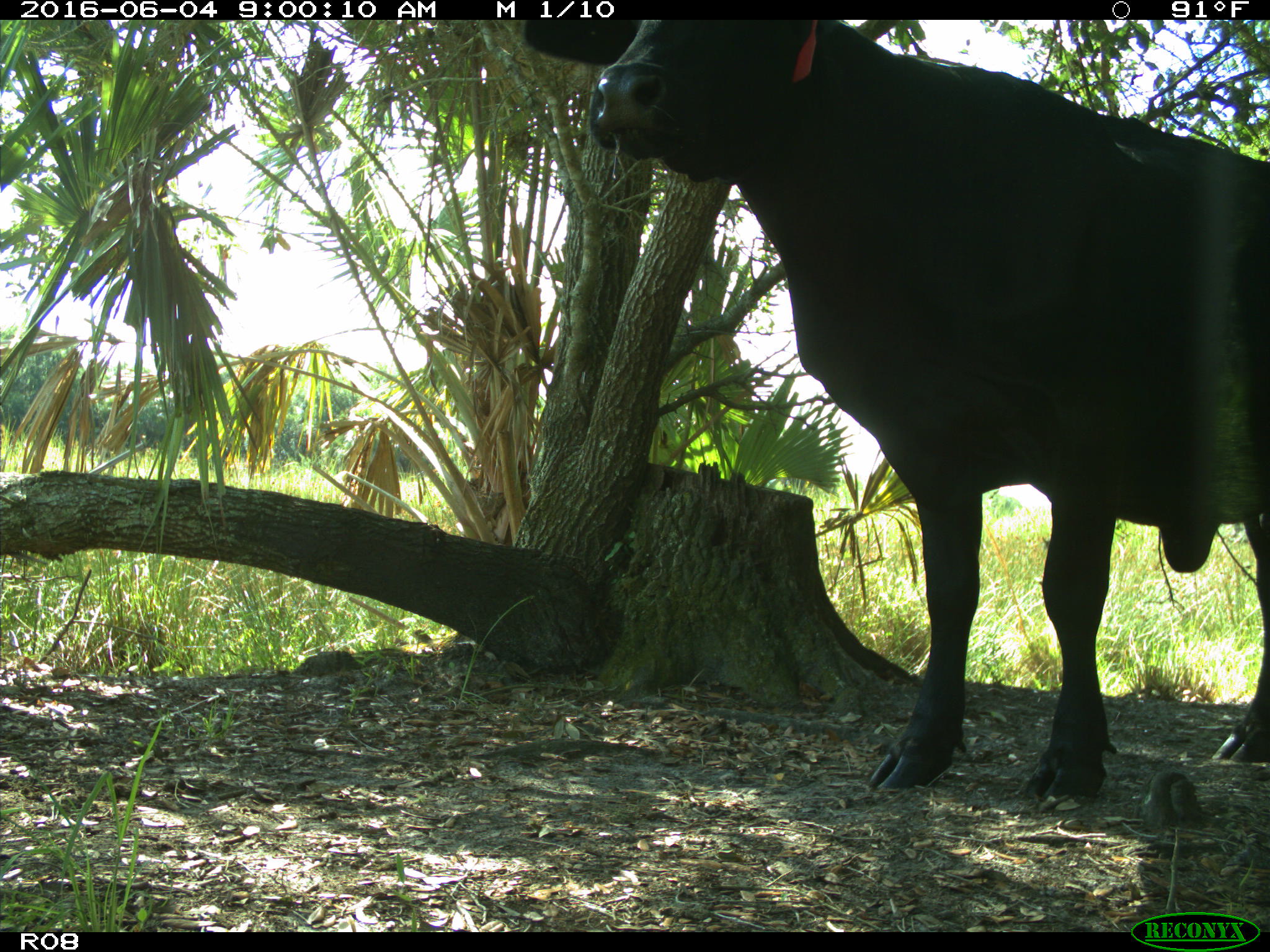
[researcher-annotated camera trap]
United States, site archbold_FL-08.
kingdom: Animalia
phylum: Chordata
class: Mammalia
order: Artiodactyla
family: Bovidae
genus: Bos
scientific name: Bos taurus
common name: domestic cow